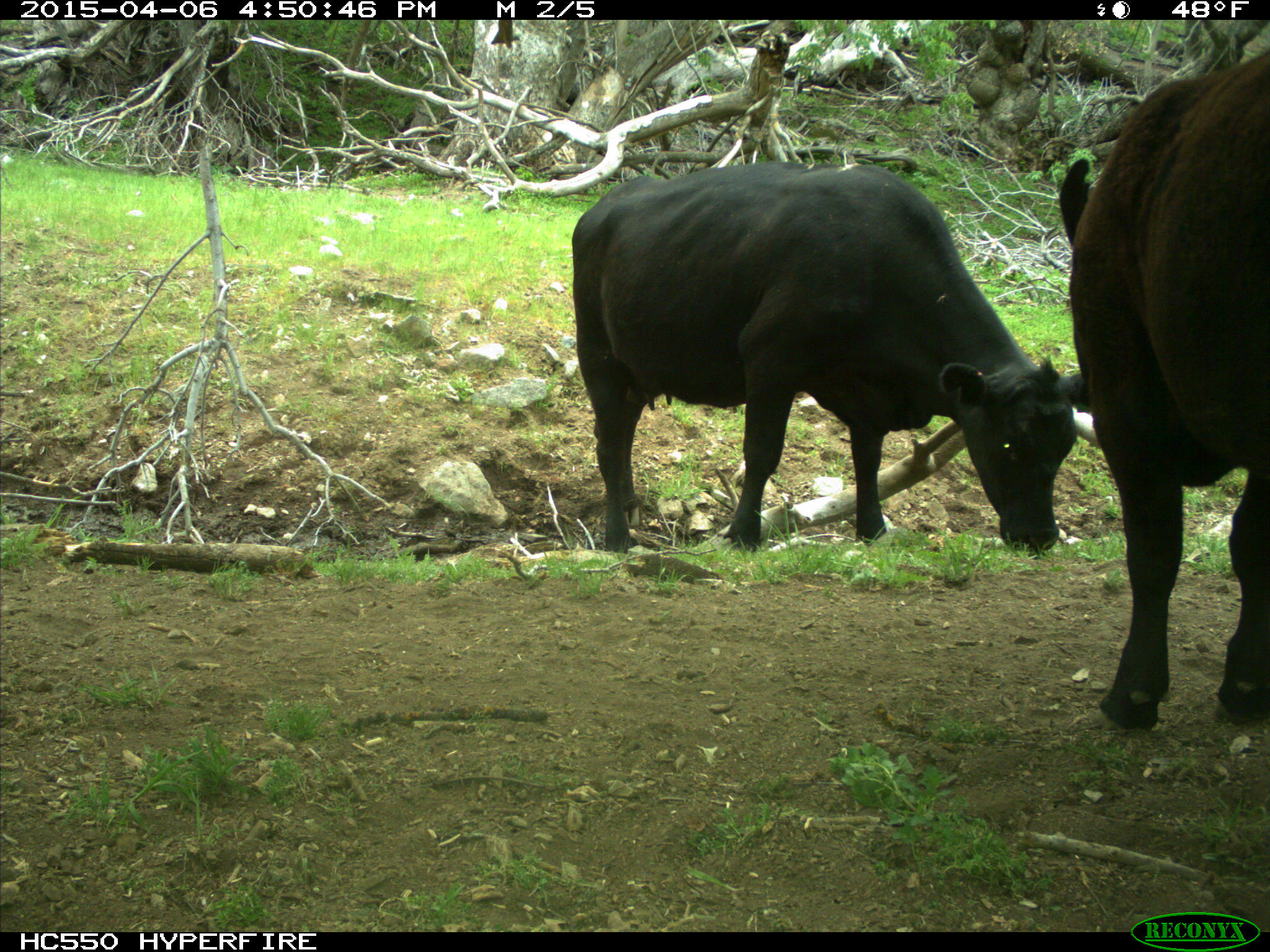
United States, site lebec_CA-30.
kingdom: Animalia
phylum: Chordata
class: Mammalia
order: Artiodactyla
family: Bovidae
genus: Bos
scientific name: Bos taurus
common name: domestic cow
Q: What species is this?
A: Bos taurus (domestic cow).